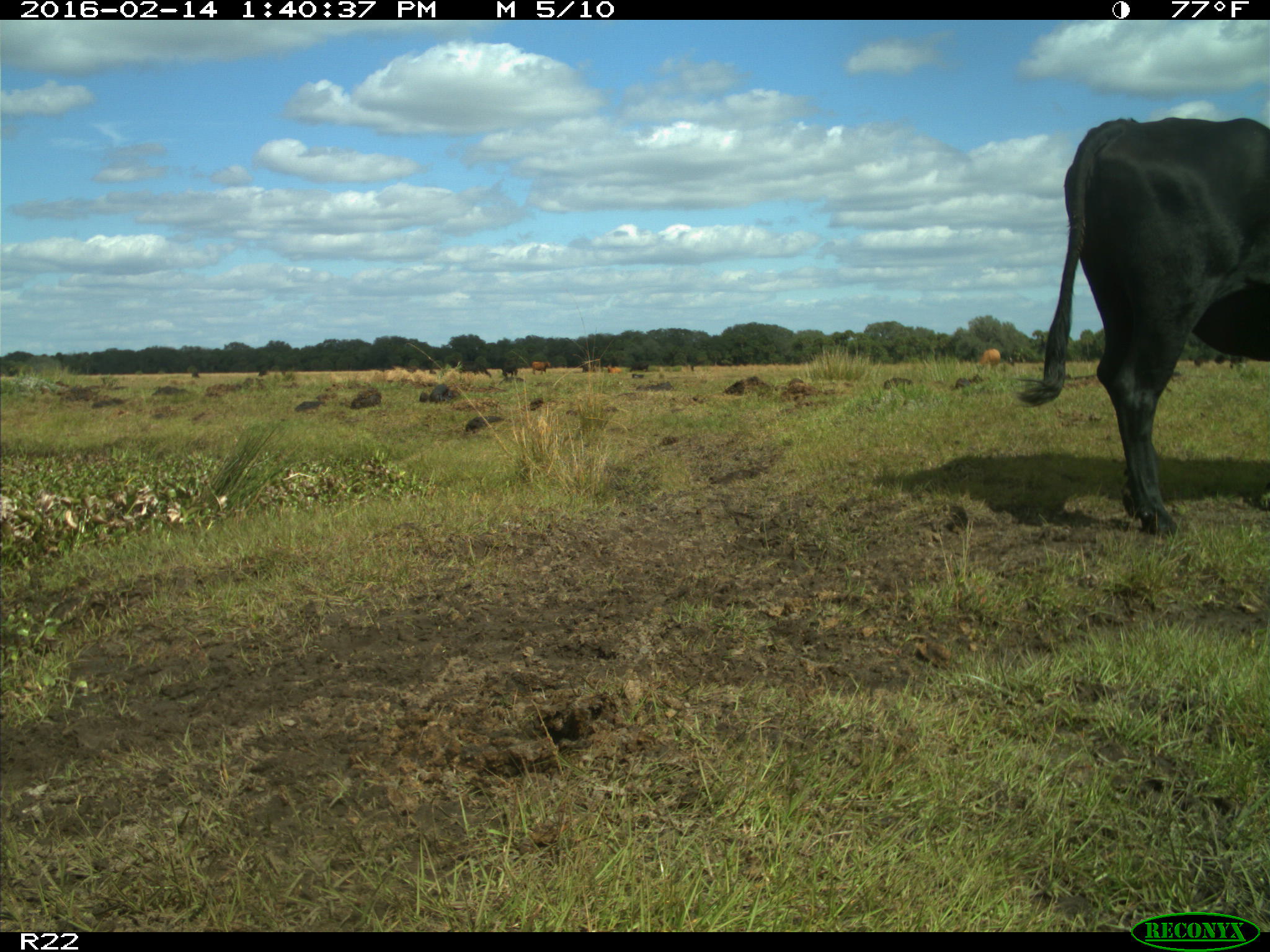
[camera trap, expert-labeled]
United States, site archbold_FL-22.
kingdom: Animalia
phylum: Chordata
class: Mammalia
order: Artiodactyla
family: Bovidae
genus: Bos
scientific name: Bos taurus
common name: domestic cow